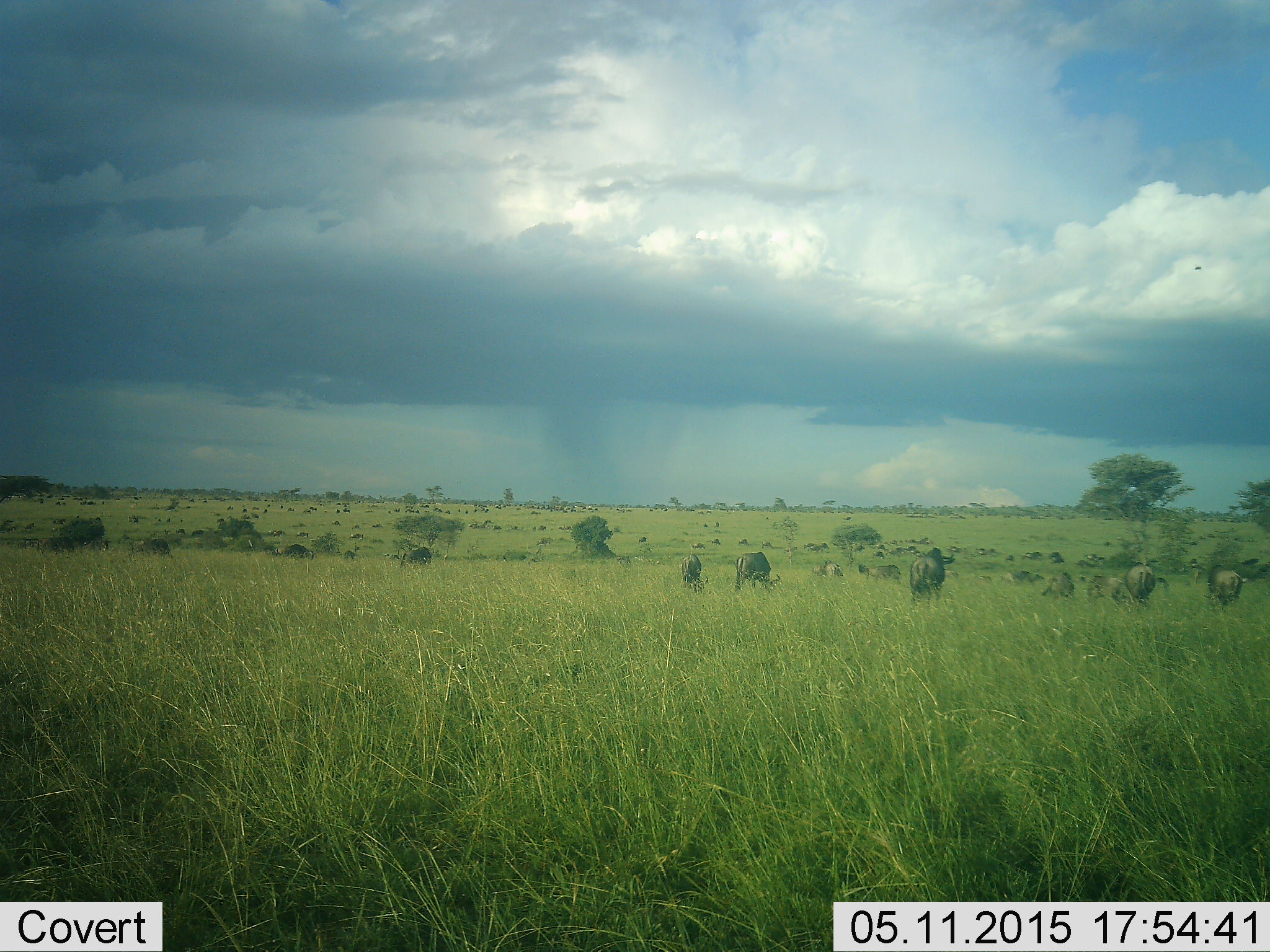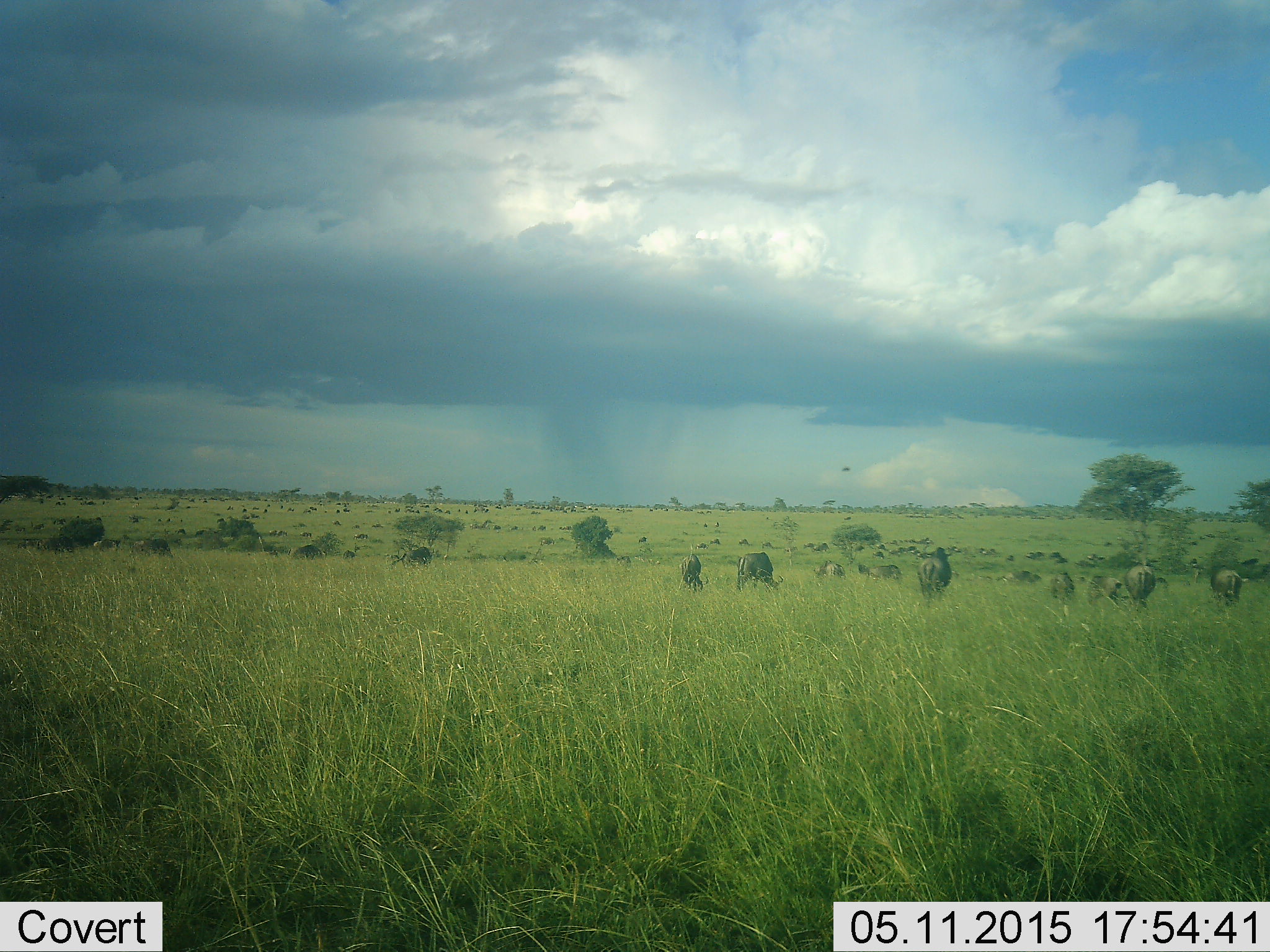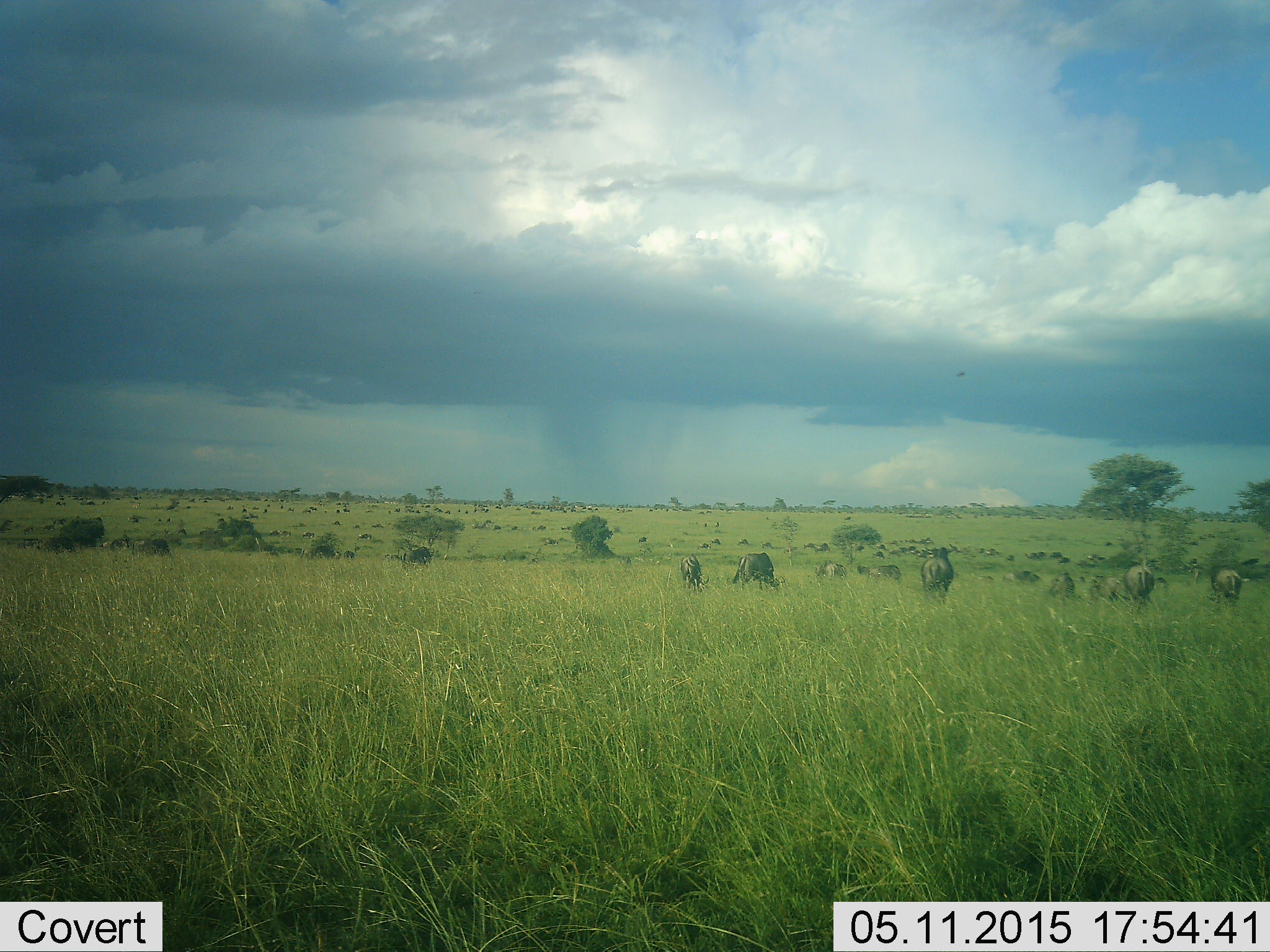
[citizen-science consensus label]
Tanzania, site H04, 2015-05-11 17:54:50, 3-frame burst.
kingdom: Animalia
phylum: Chordata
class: Mammalia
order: Artiodactyla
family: Bovidae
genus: Connochaetes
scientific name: Connochaetes taurinus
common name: blue wildebeest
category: wildebeest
Wildebeest (blue wildebeest) (Connochaetes taurinus), count 51+. Behavior (volunteer vote fractions): standing 50%, resting 0%, moving 50%, interacting 0%. Young present (vote fraction): 10%. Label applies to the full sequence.